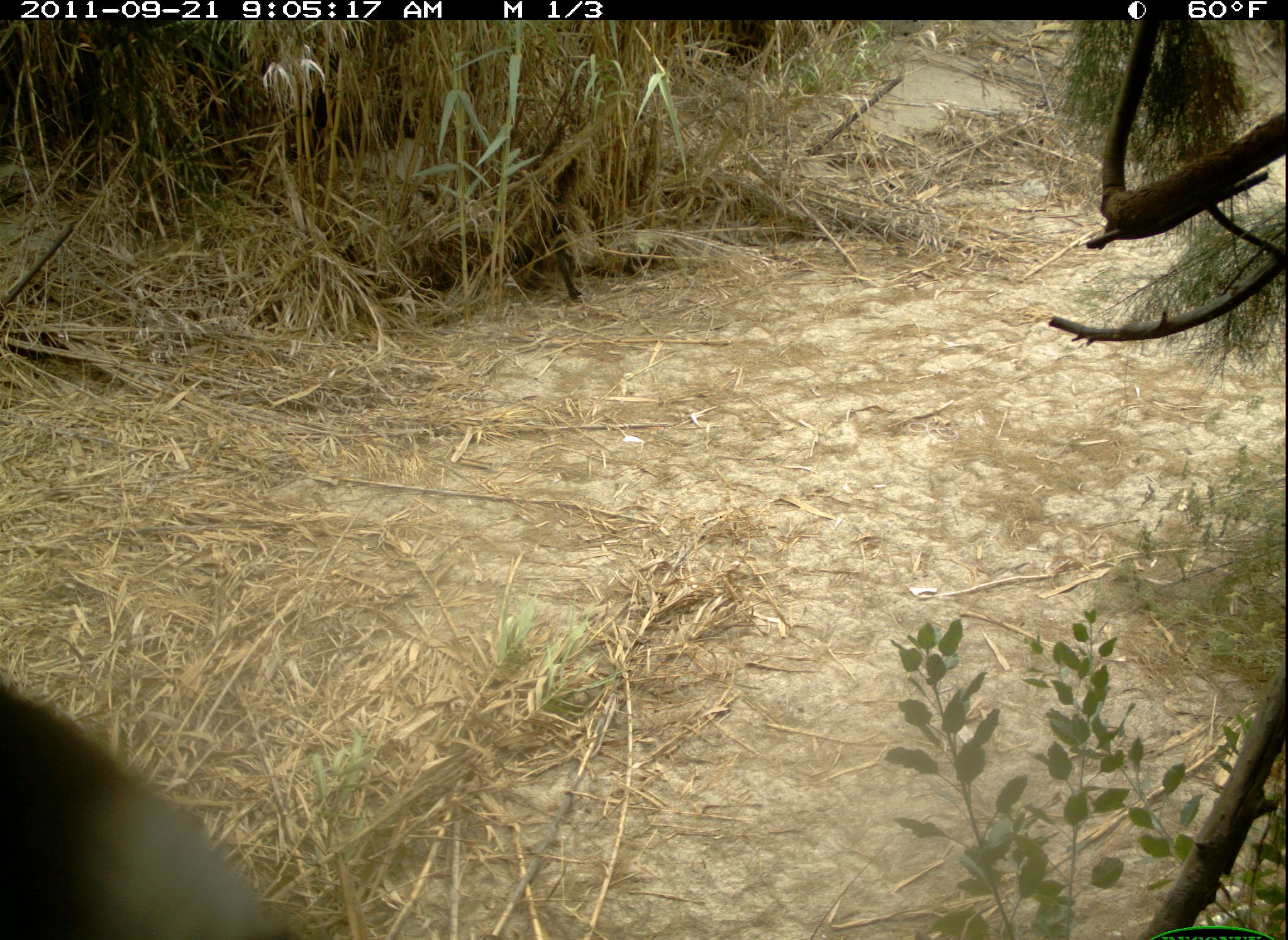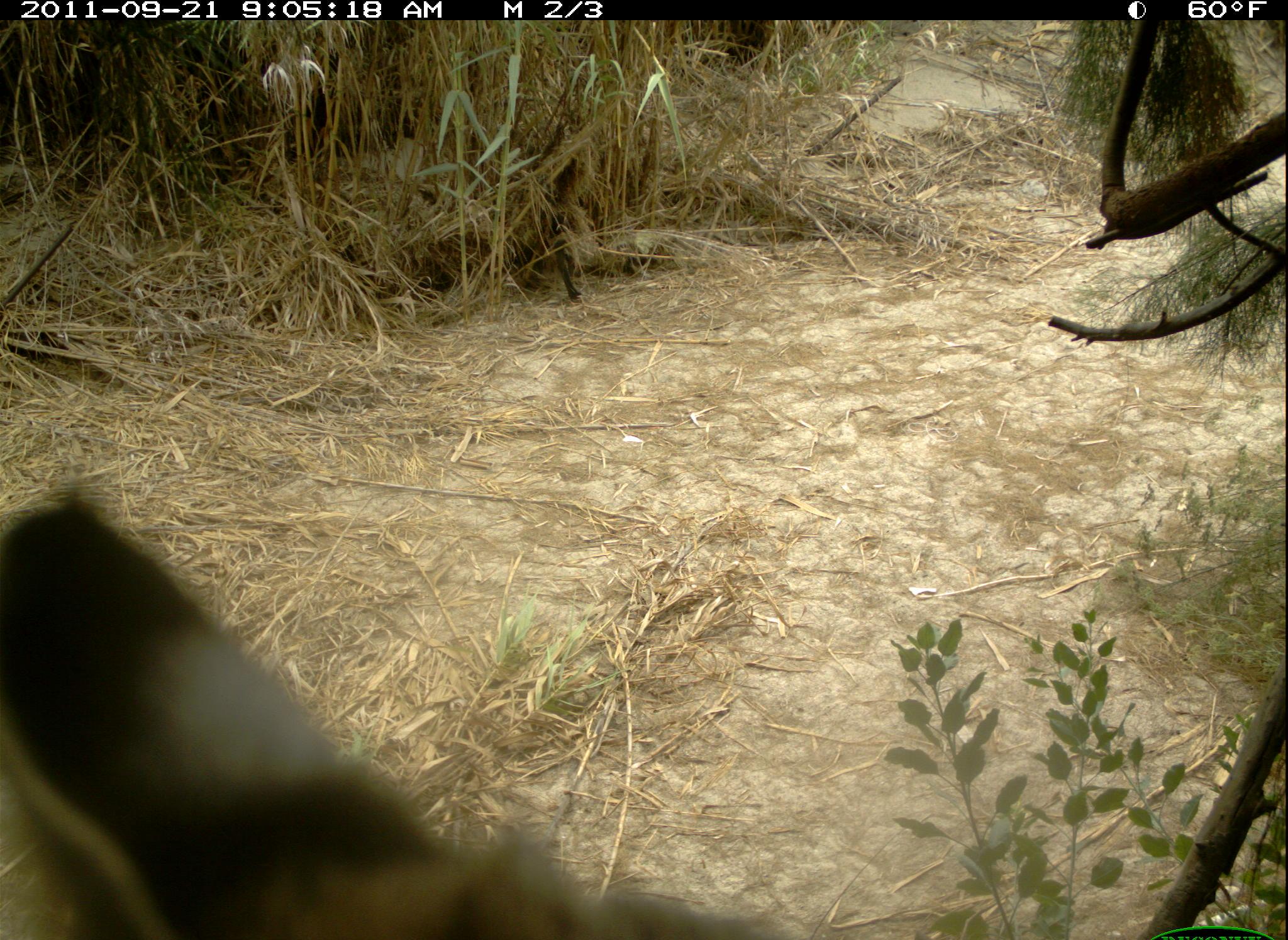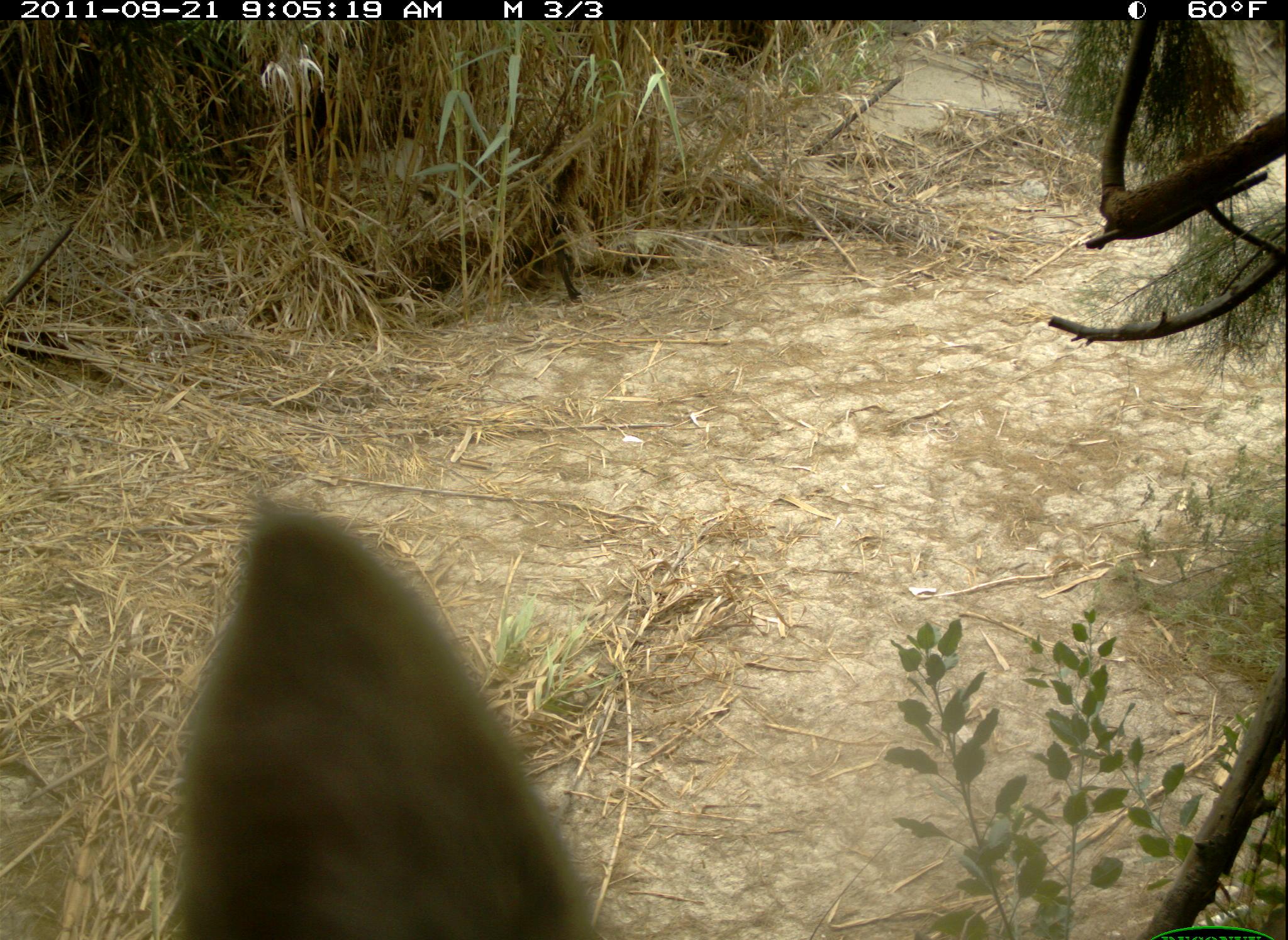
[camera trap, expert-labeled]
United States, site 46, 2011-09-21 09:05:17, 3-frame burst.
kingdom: Animalia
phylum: Chordata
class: Mammalia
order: Carnivora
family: Felidae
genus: Lynx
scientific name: Lynx rufus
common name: bobcat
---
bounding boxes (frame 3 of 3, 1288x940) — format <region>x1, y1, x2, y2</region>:
bobcat: <region>141, 483, 622, 940</region>